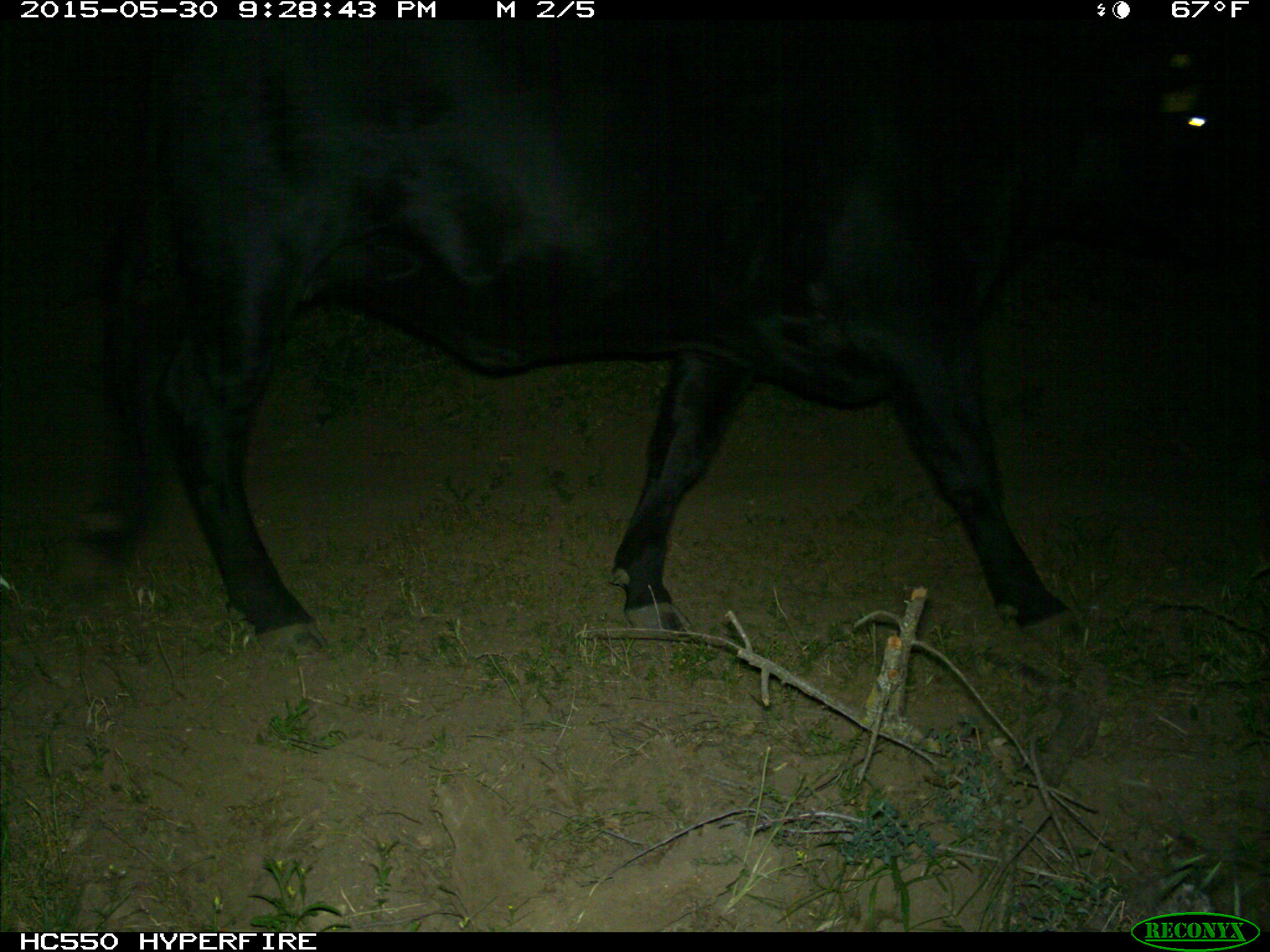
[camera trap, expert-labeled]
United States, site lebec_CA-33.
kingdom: Animalia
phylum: Chordata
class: Mammalia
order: Artiodactyla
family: Bovidae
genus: Bos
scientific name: Bos taurus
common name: domestic cow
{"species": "Bos taurus (domestic cow)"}